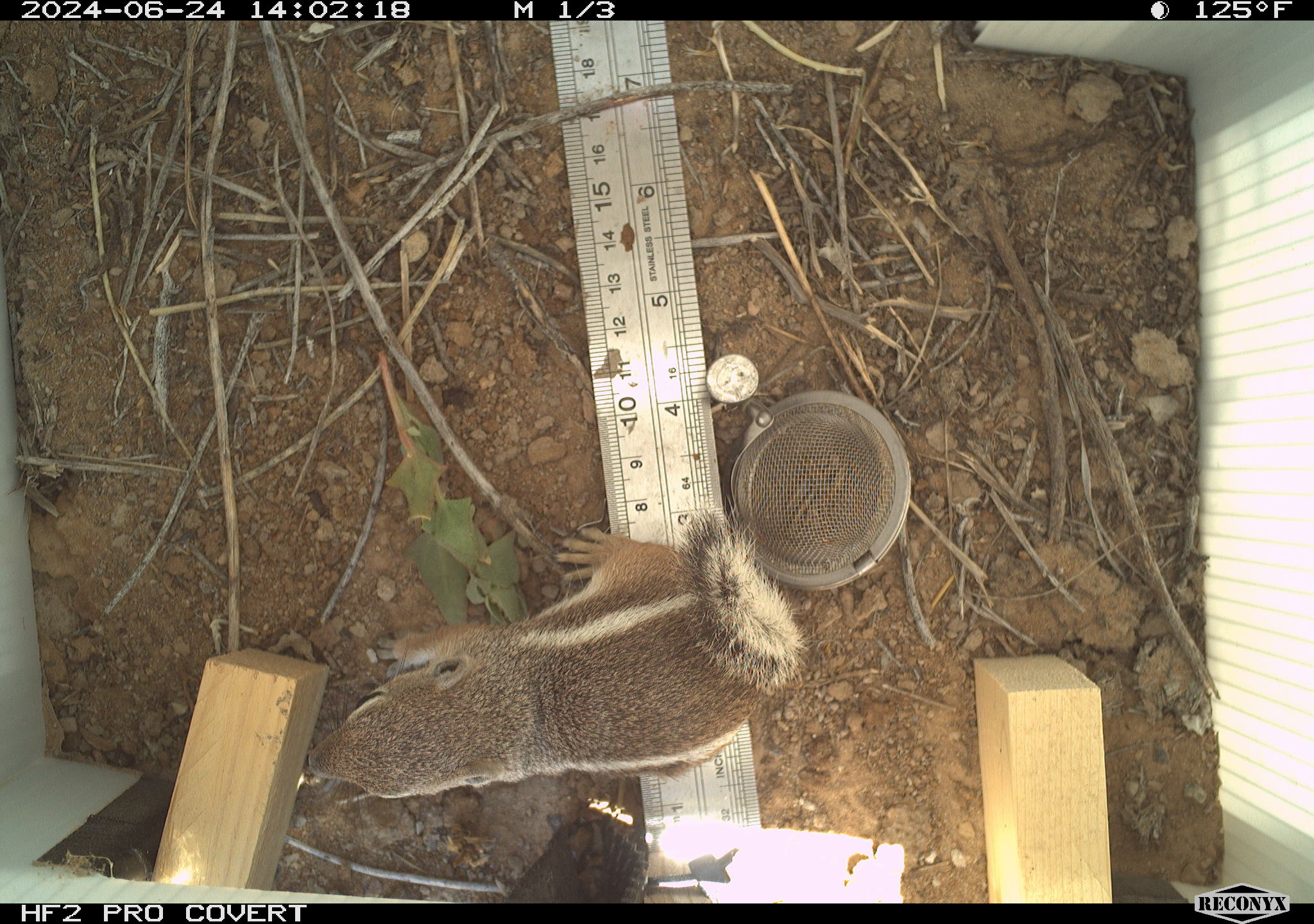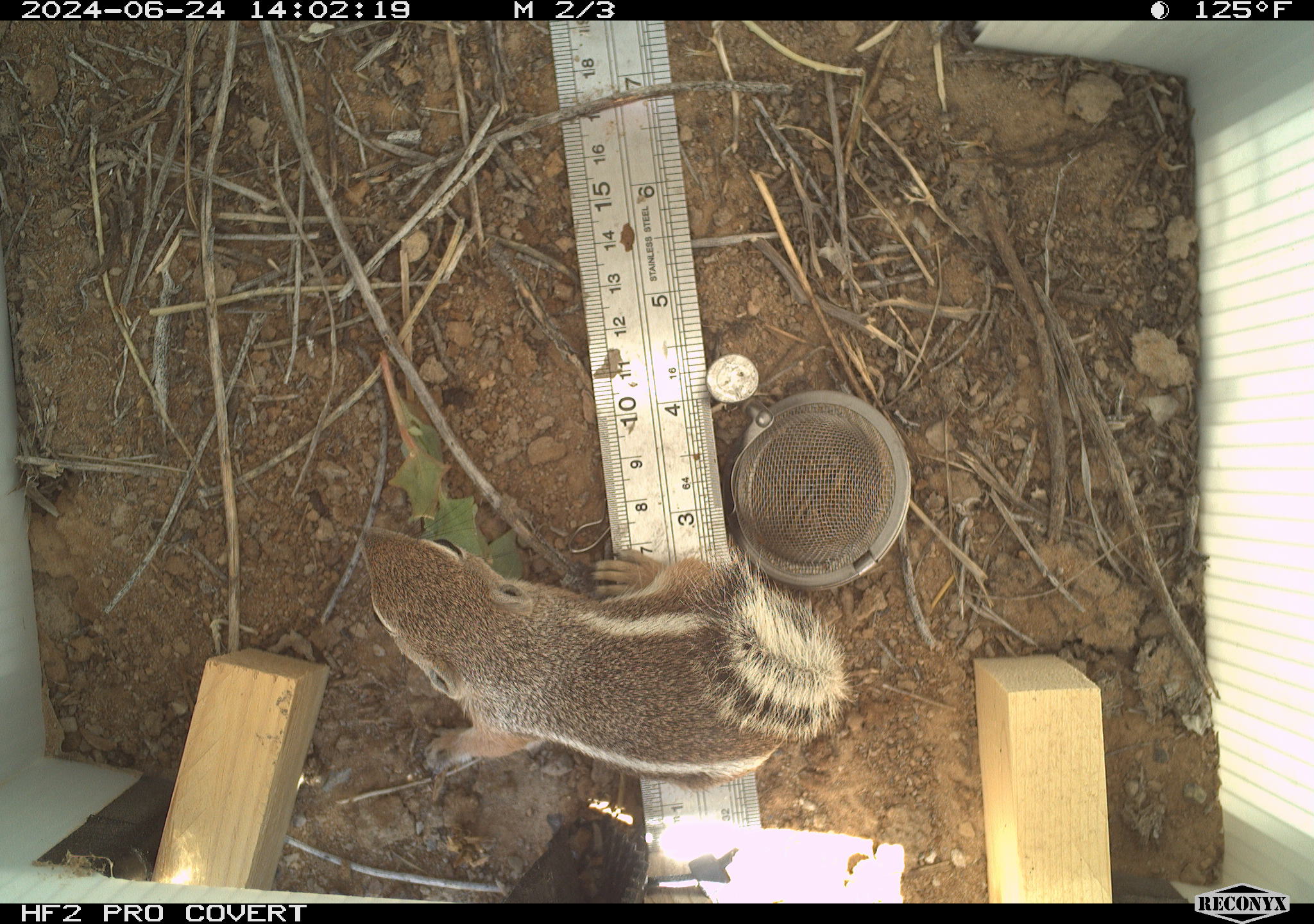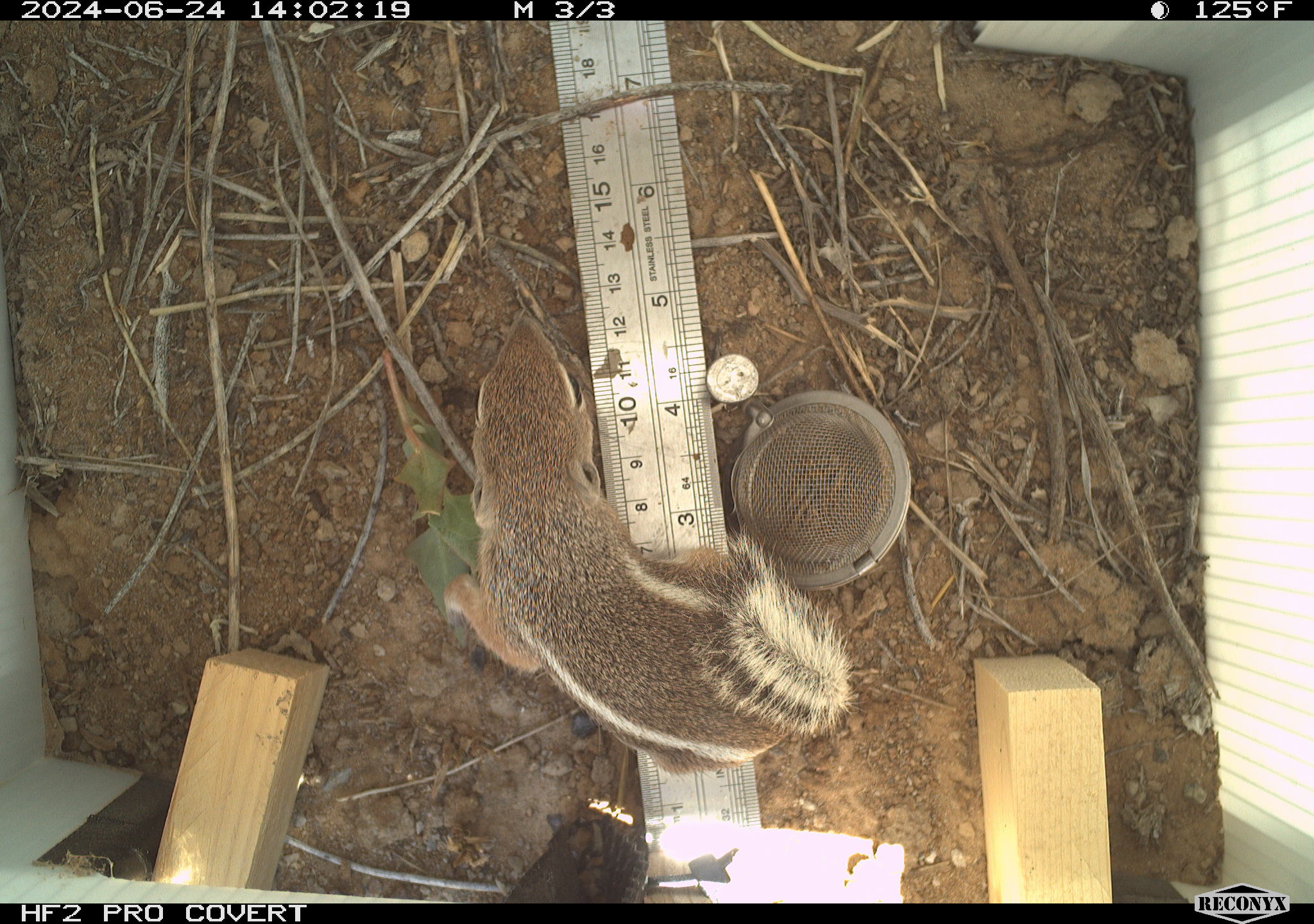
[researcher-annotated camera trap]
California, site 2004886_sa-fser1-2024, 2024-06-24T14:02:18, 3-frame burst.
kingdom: Animalia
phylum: Chordata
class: Mammalia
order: Rodentia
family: Sciuridae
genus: Ammospermophilus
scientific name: Ammospermophilus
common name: antelope ground squirrels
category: ammospermophilus species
Ammospermophilus species (antelope ground squirrels) (Ammospermophilus).